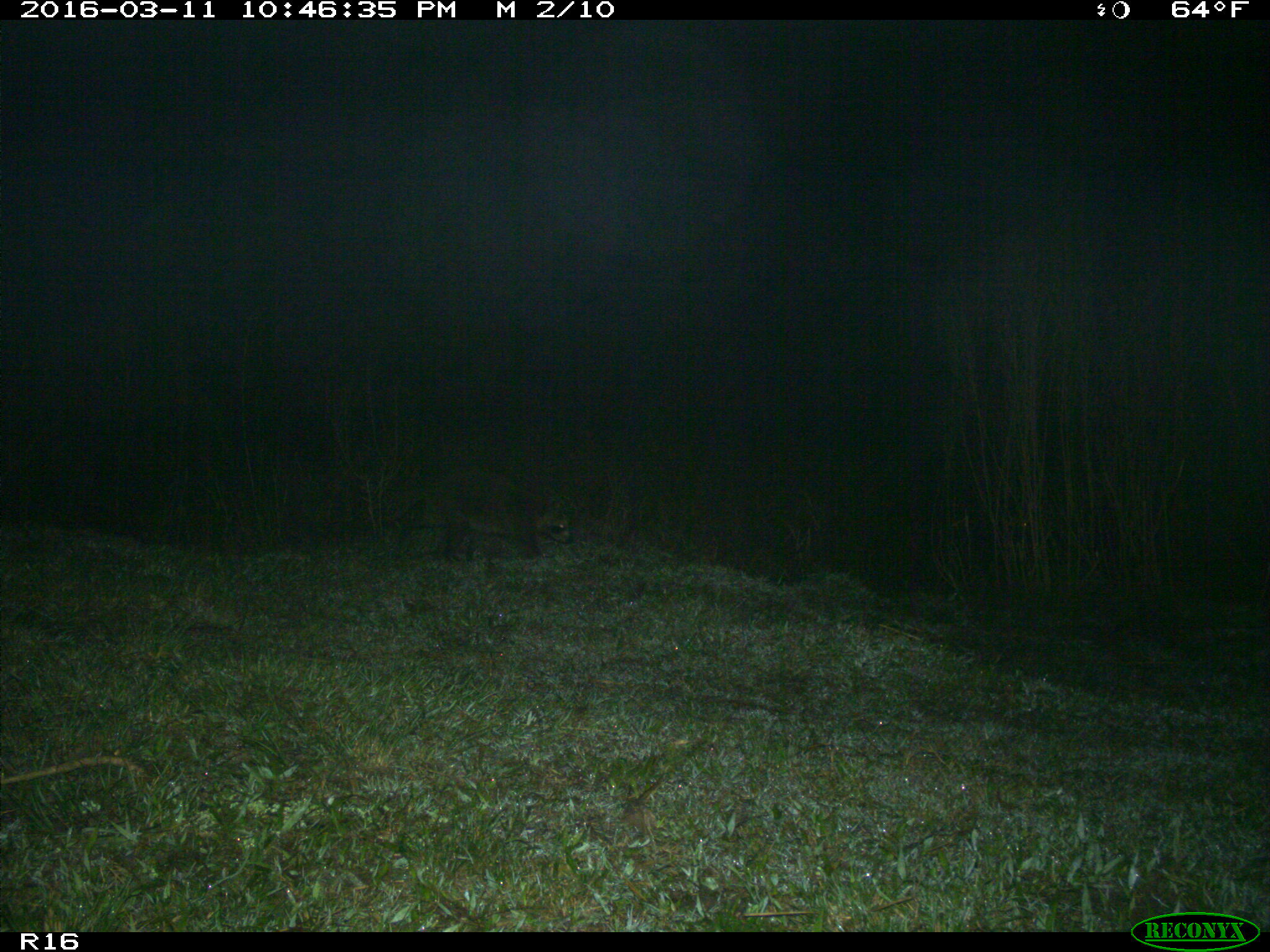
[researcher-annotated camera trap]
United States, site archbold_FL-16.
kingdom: Animalia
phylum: Chordata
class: Mammalia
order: Carnivora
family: Procyonidae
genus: Procyon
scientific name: Procyon lotor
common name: common raccoon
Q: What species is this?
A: Procyon lotor (common raccoon).